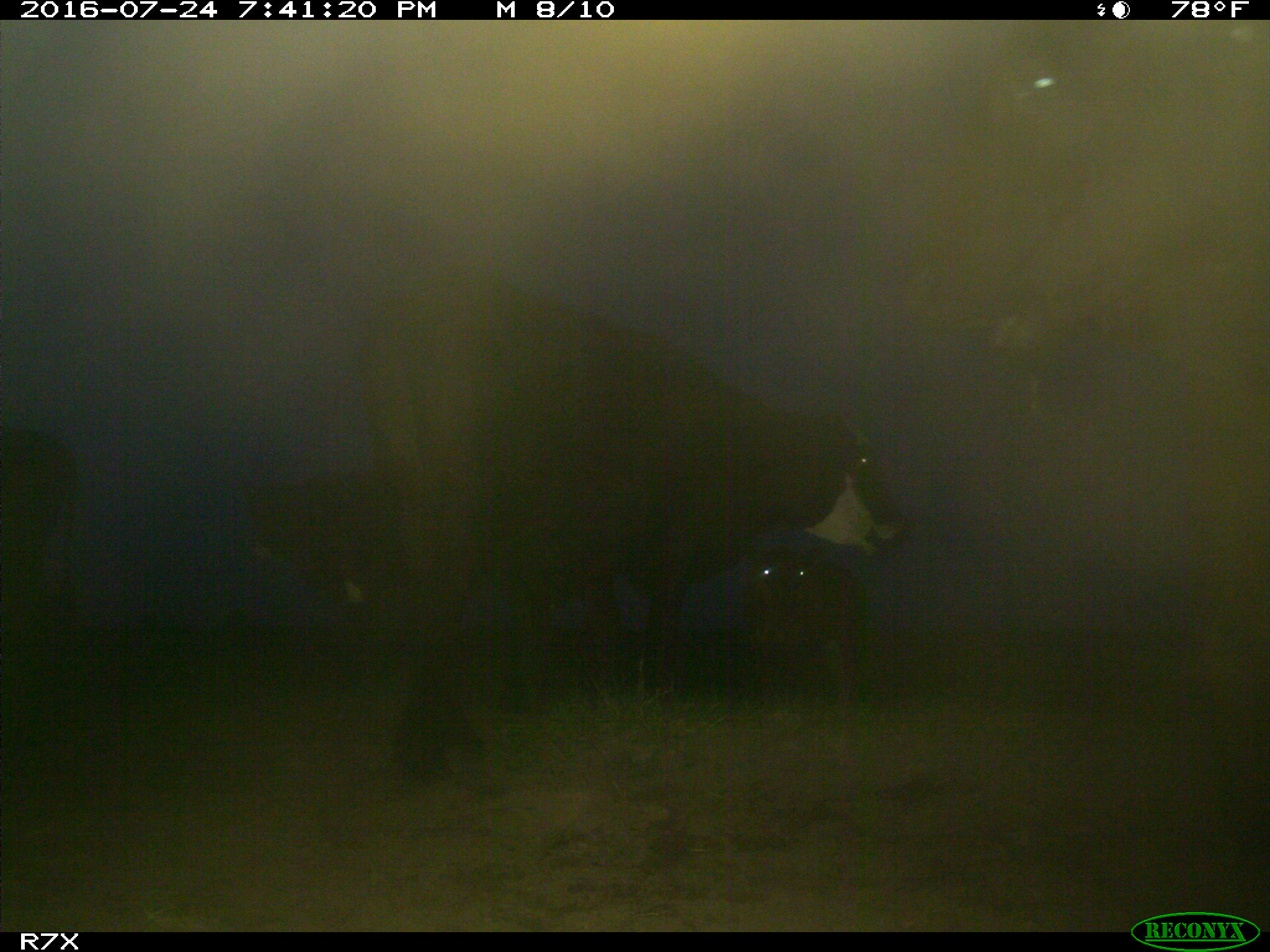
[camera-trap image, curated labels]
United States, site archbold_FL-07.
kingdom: Animalia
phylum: Chordata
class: Mammalia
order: Artiodactyla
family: Bovidae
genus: Bos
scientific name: Bos taurus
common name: domestic cow